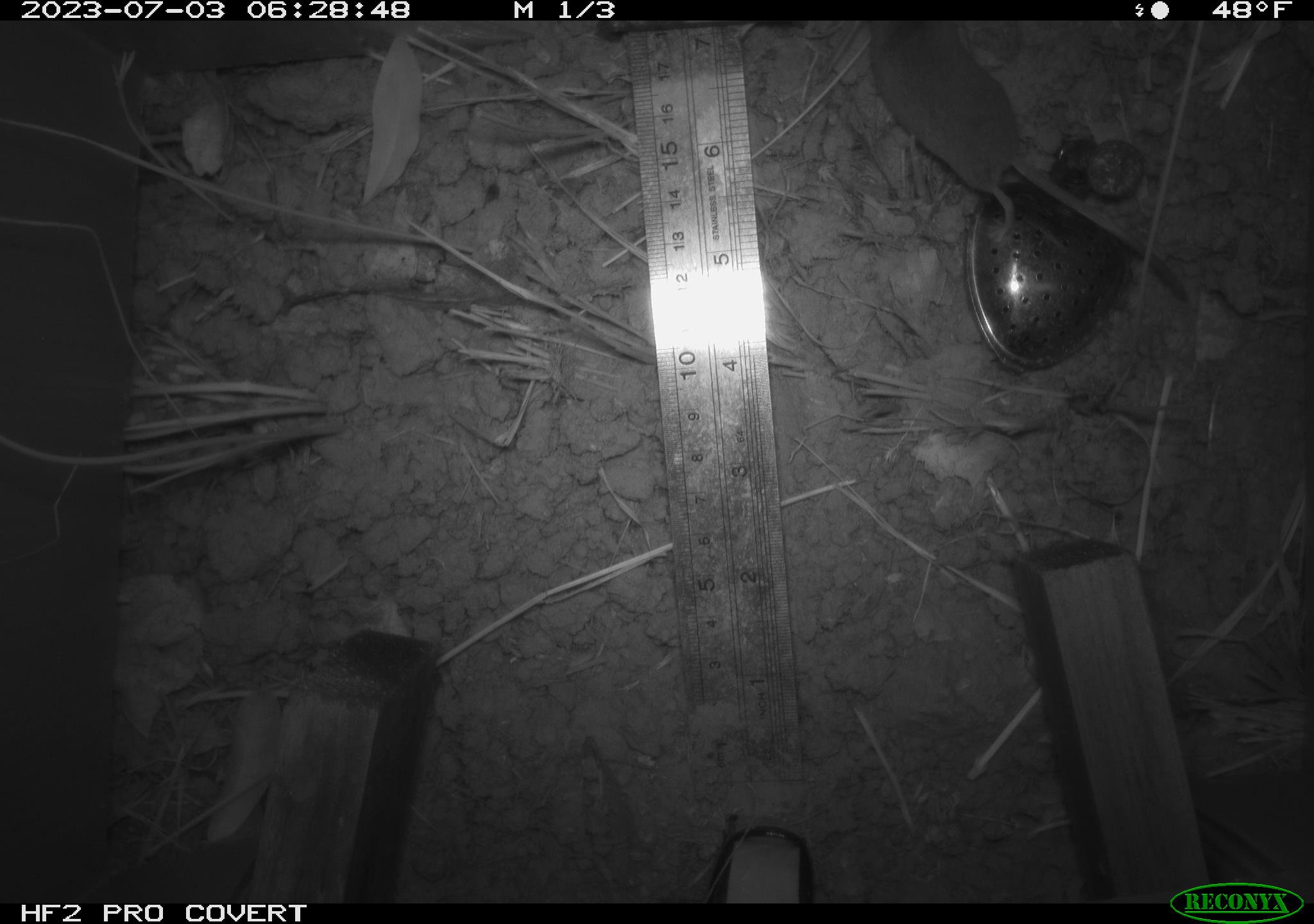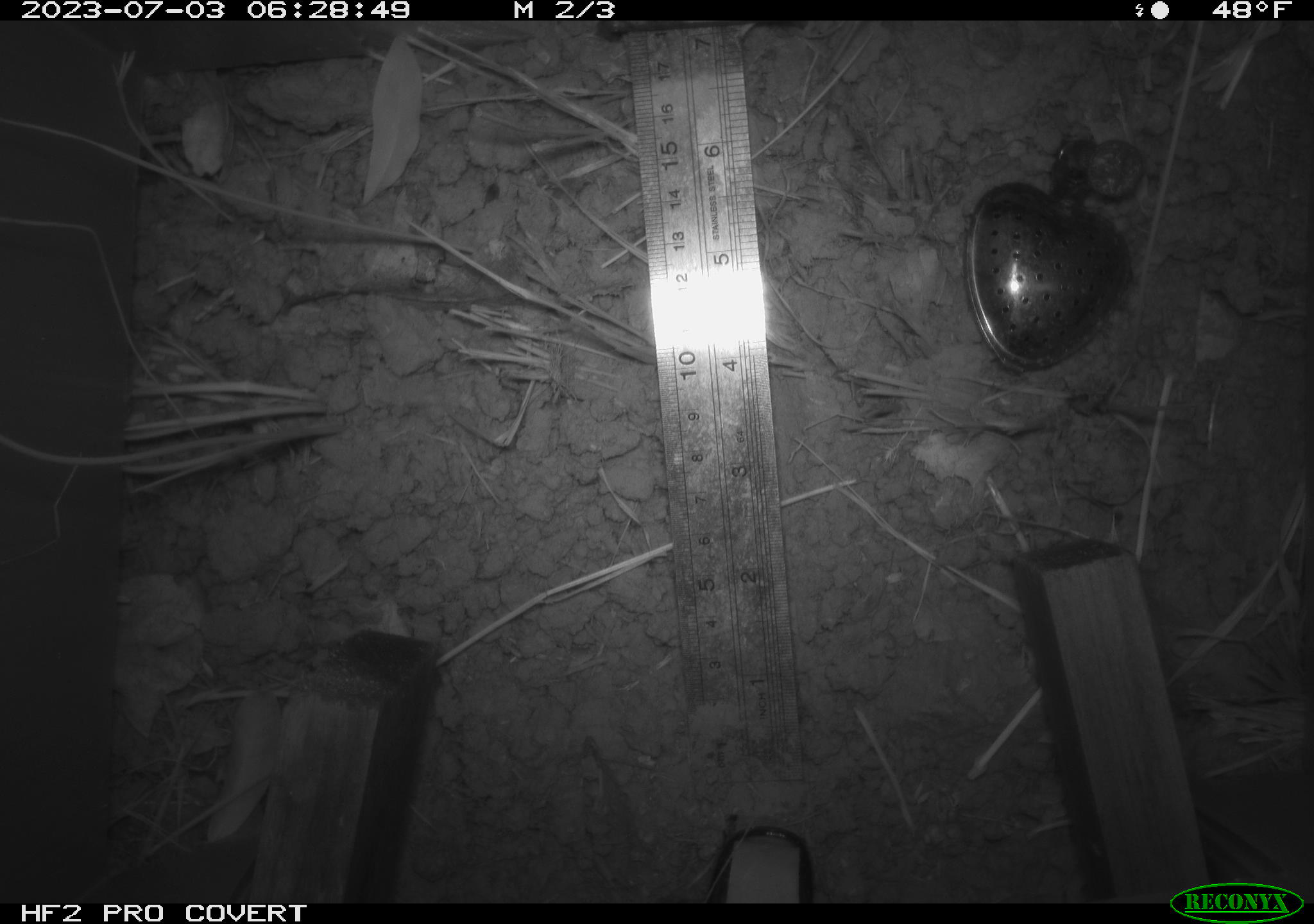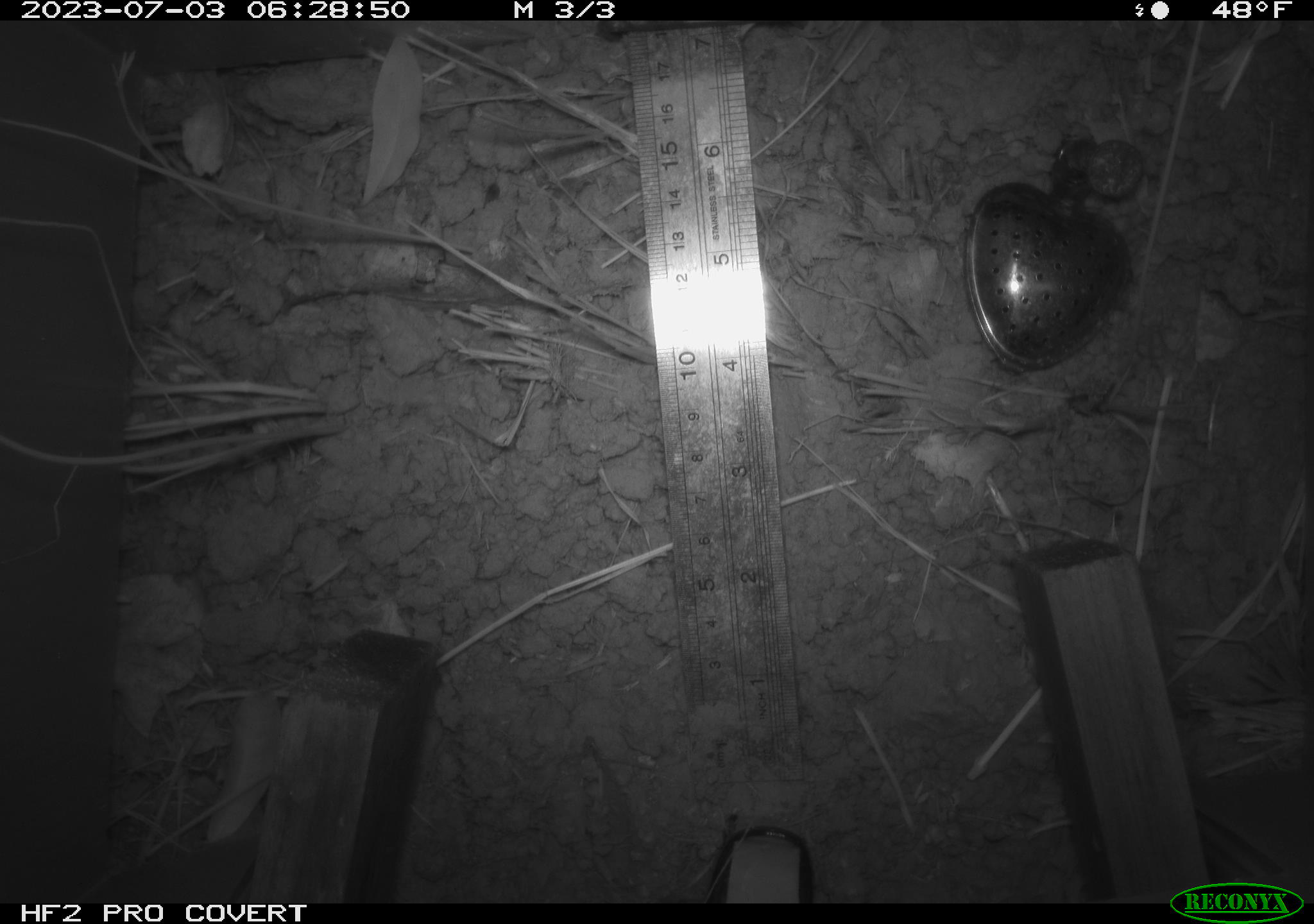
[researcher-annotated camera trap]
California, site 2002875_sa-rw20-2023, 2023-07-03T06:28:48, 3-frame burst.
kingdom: Animalia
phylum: Chordata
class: Mammalia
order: Rodentia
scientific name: Rodentia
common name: rodent